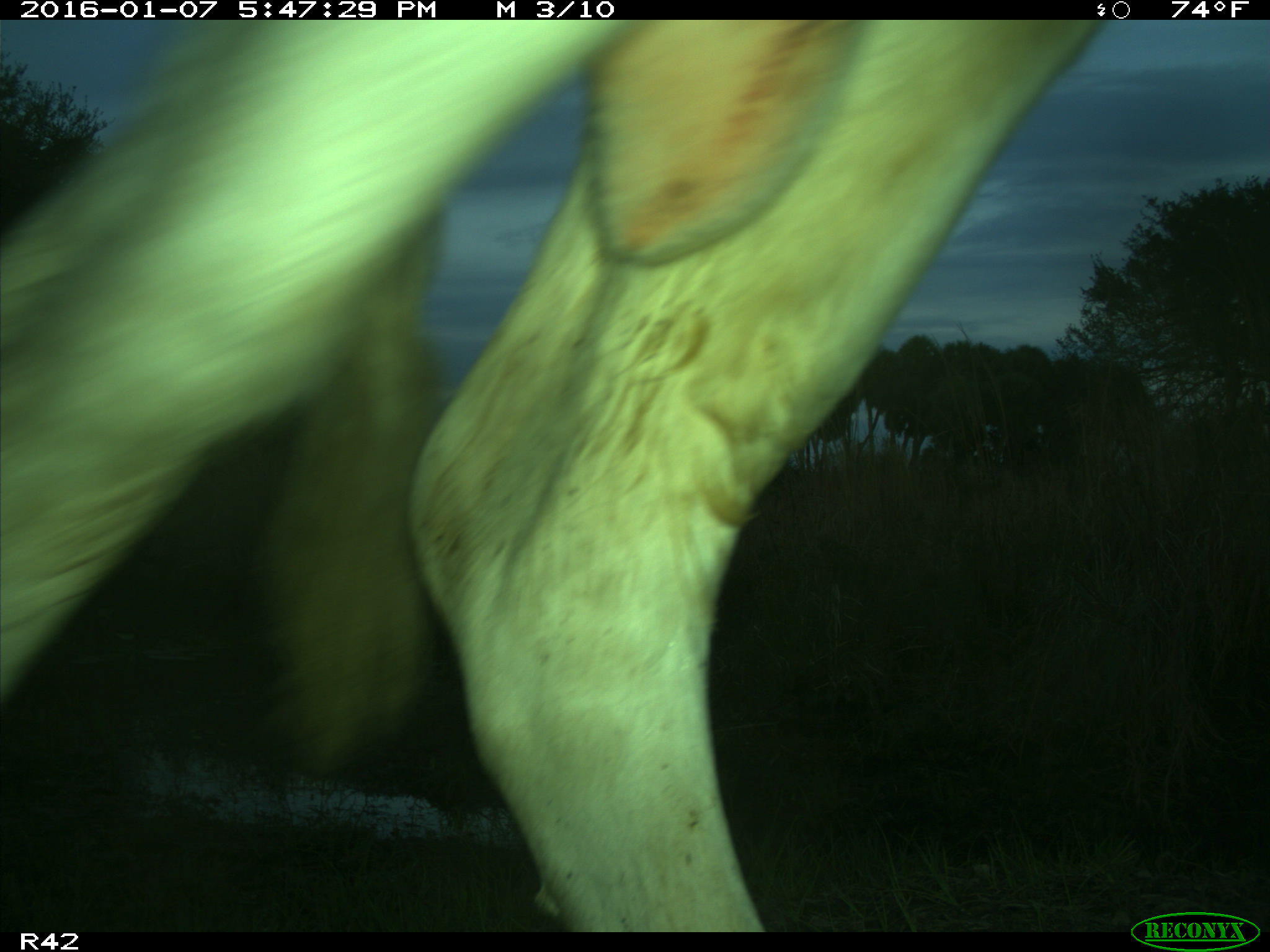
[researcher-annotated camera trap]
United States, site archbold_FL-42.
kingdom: Animalia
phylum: Chordata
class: Mammalia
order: Artiodactyla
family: Bovidae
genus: Bos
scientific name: Bos taurus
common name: domestic cow